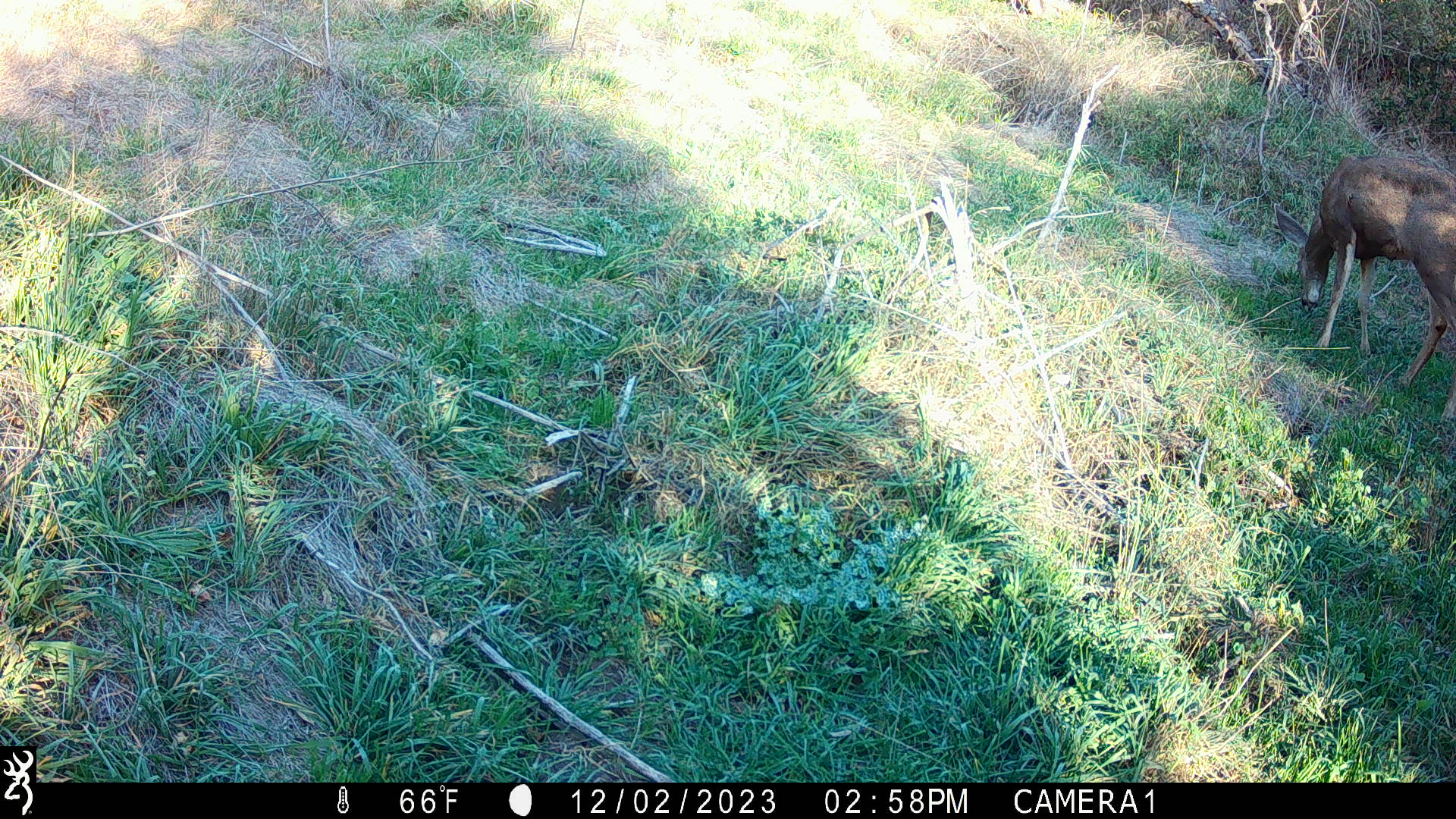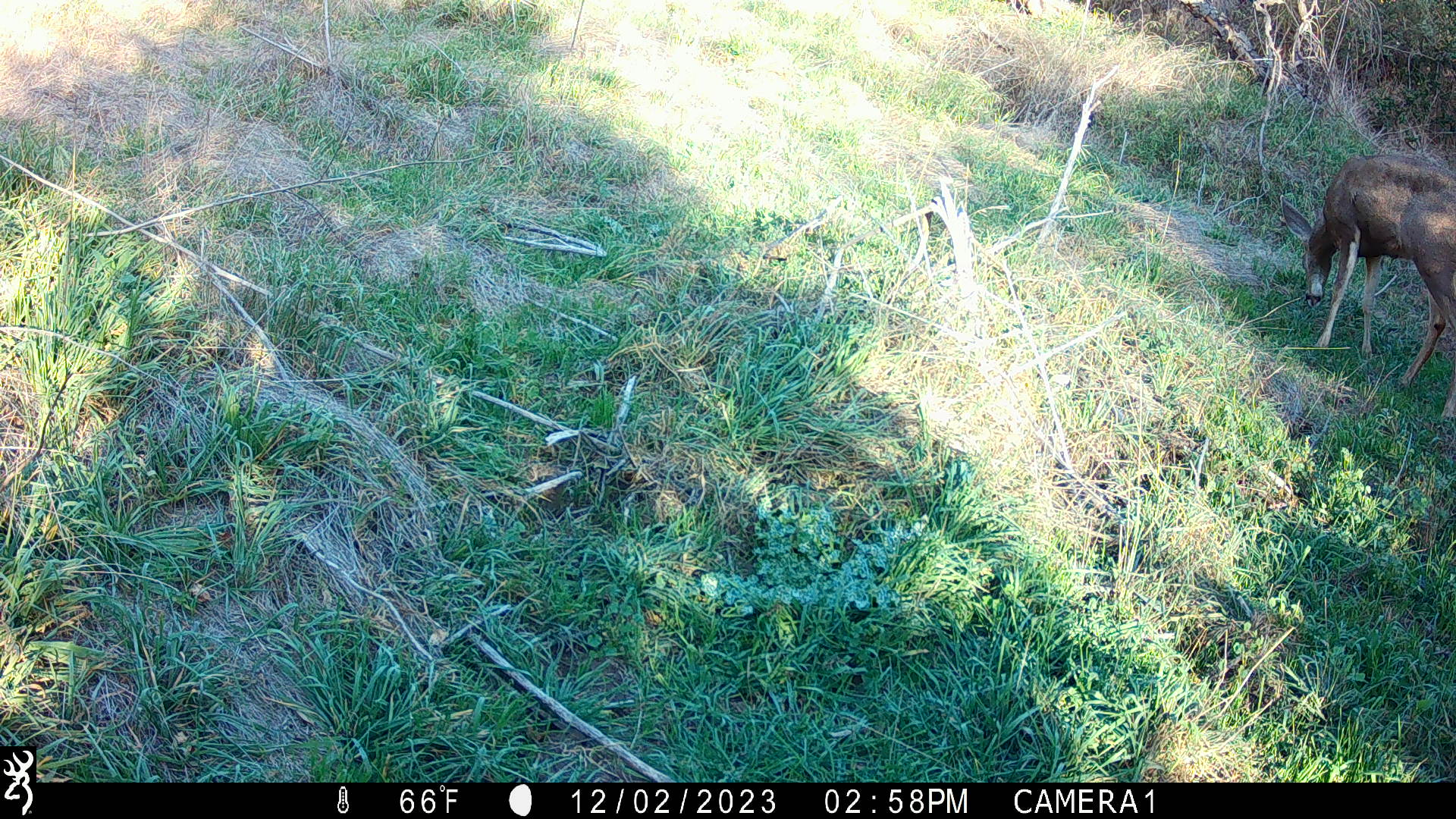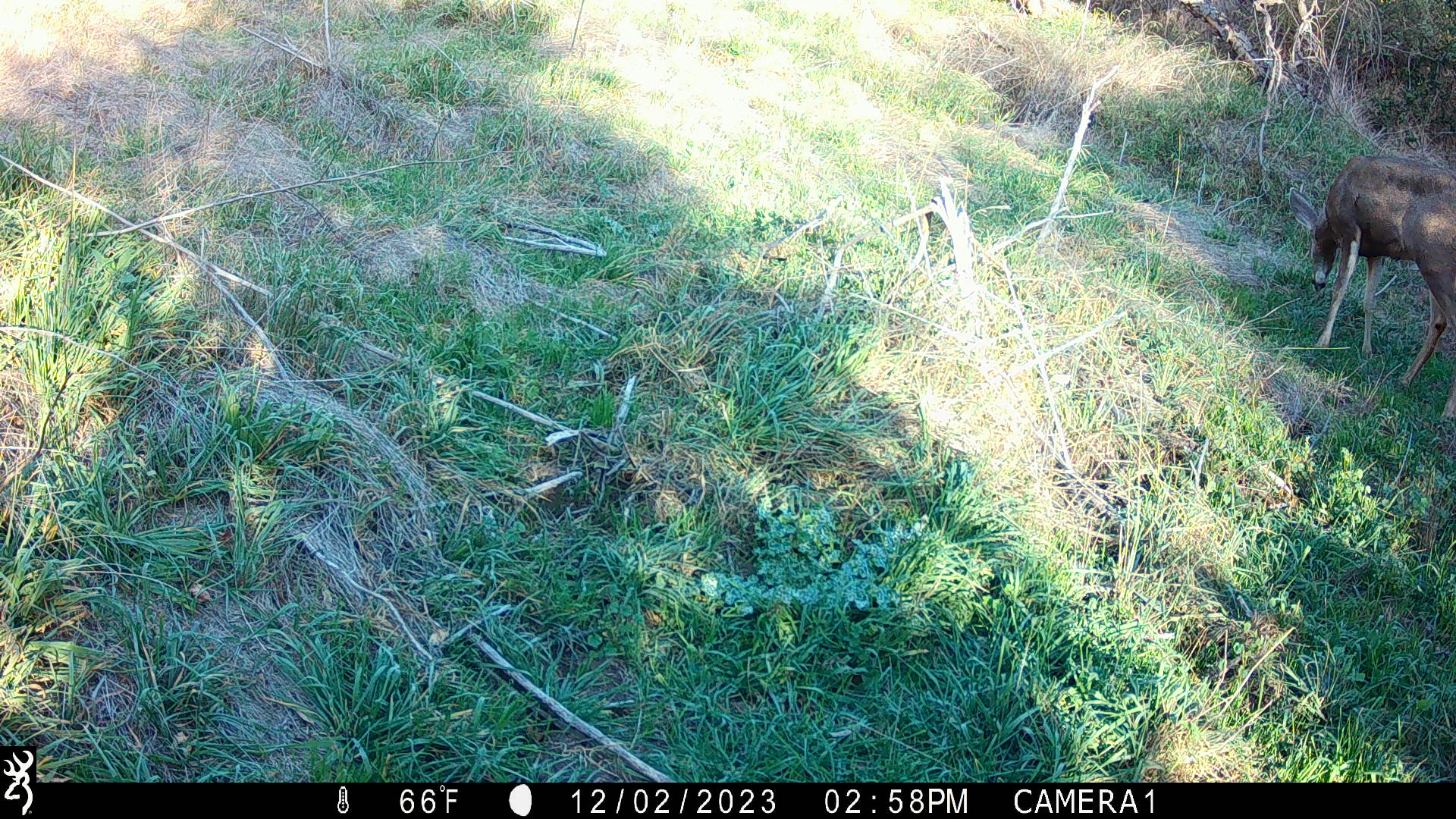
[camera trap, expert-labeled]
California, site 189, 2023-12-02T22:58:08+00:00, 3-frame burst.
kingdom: Animalia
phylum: Chordata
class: Mammalia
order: Artiodactyla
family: Cervidae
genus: Odocoileus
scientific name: Odocoileus hemionus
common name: mule deer